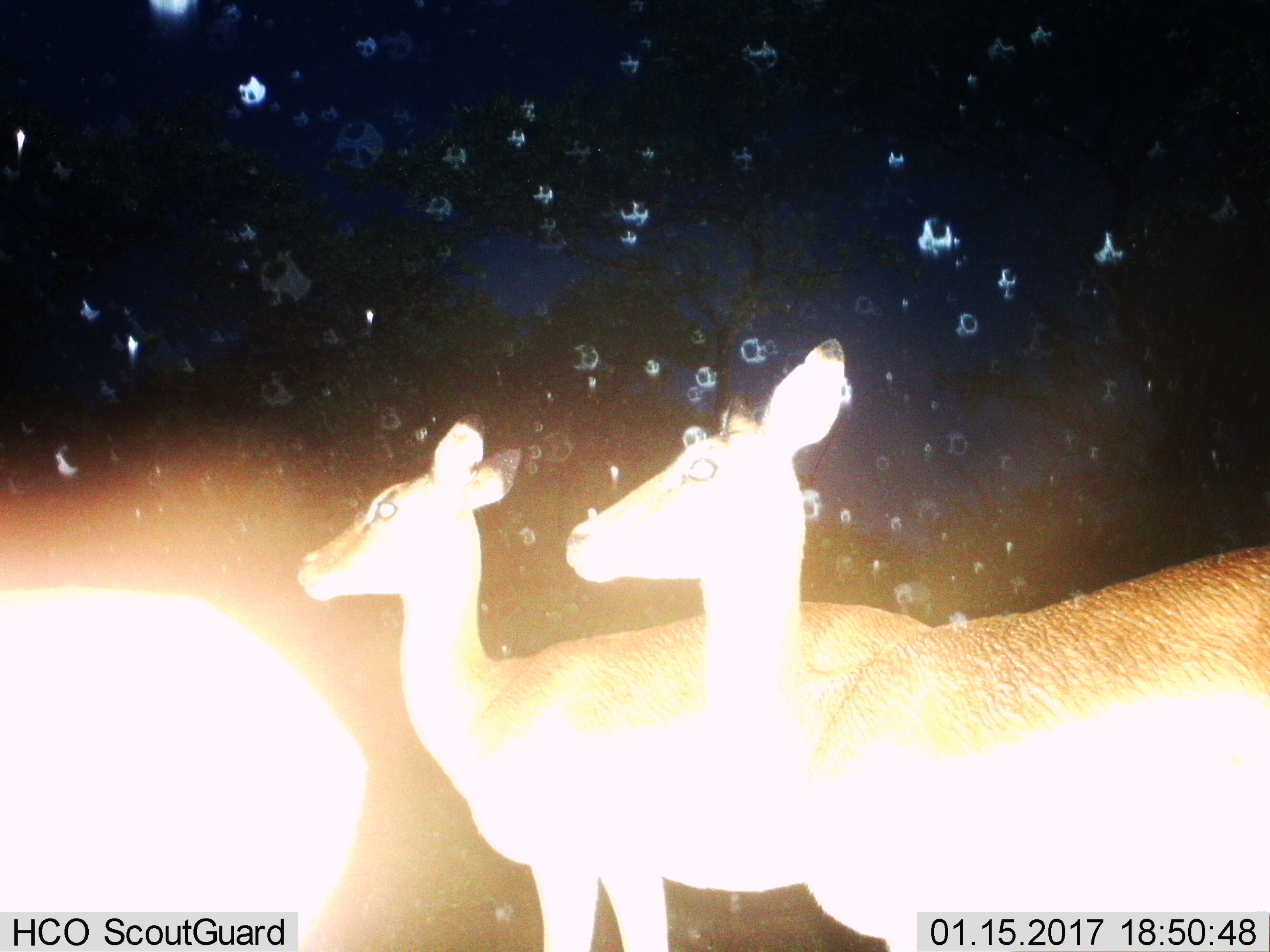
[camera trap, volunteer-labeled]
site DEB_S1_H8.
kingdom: Animalia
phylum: Chordata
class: Mammalia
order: Artiodactyla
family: Bovidae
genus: Aepyceros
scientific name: Aepyceros melampus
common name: impala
Impala (Aepyceros melampus), count 3. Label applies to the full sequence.